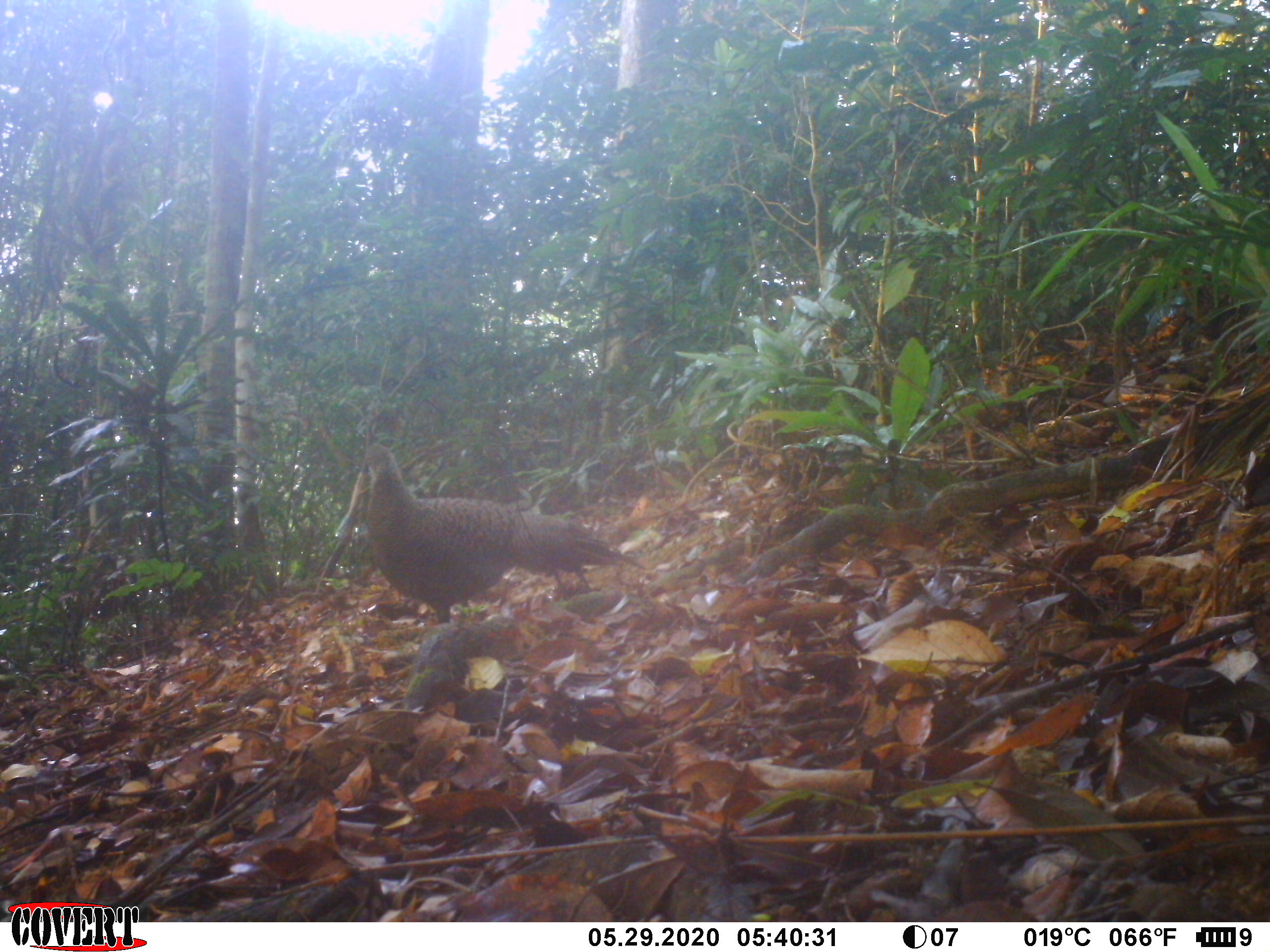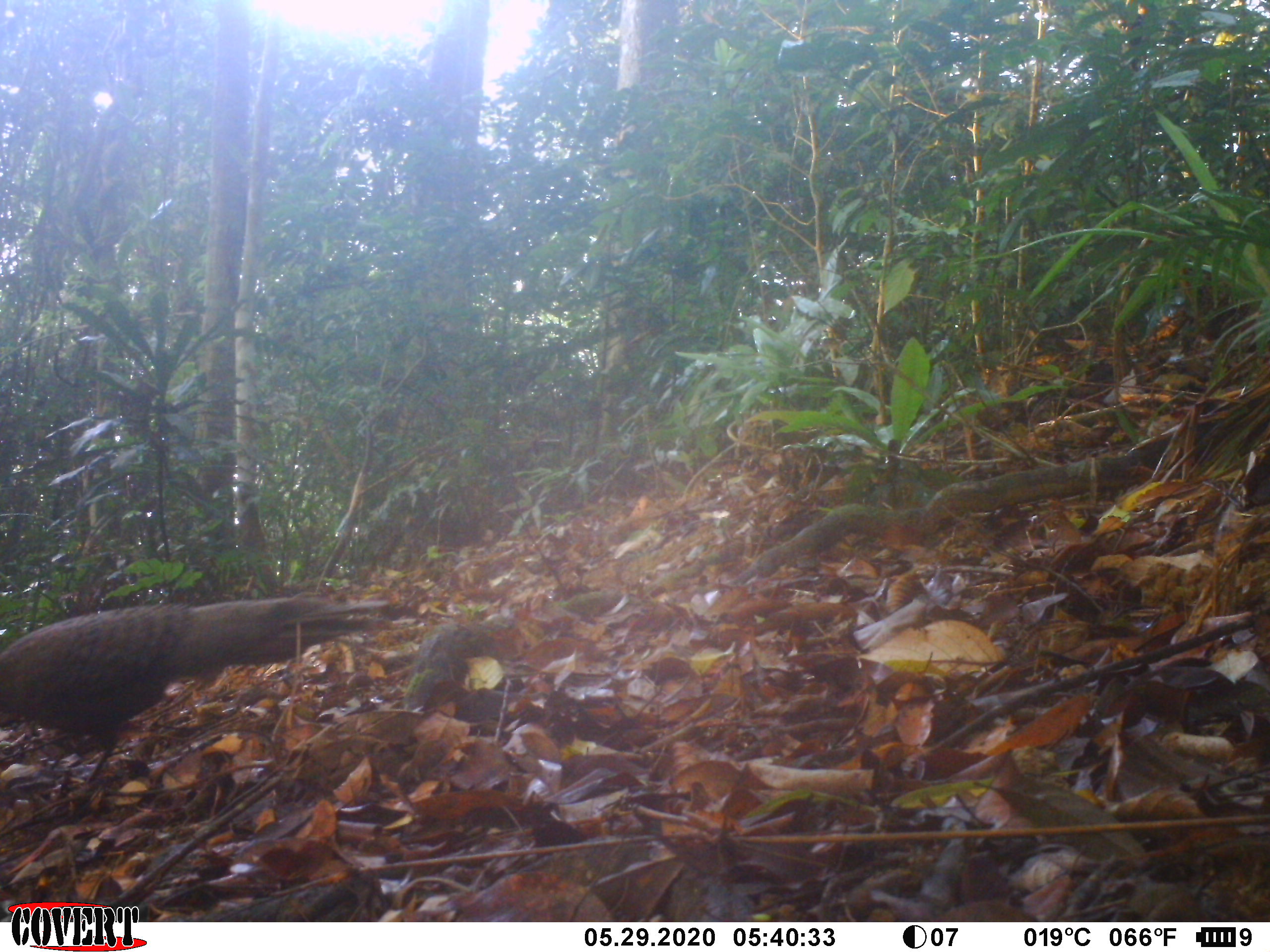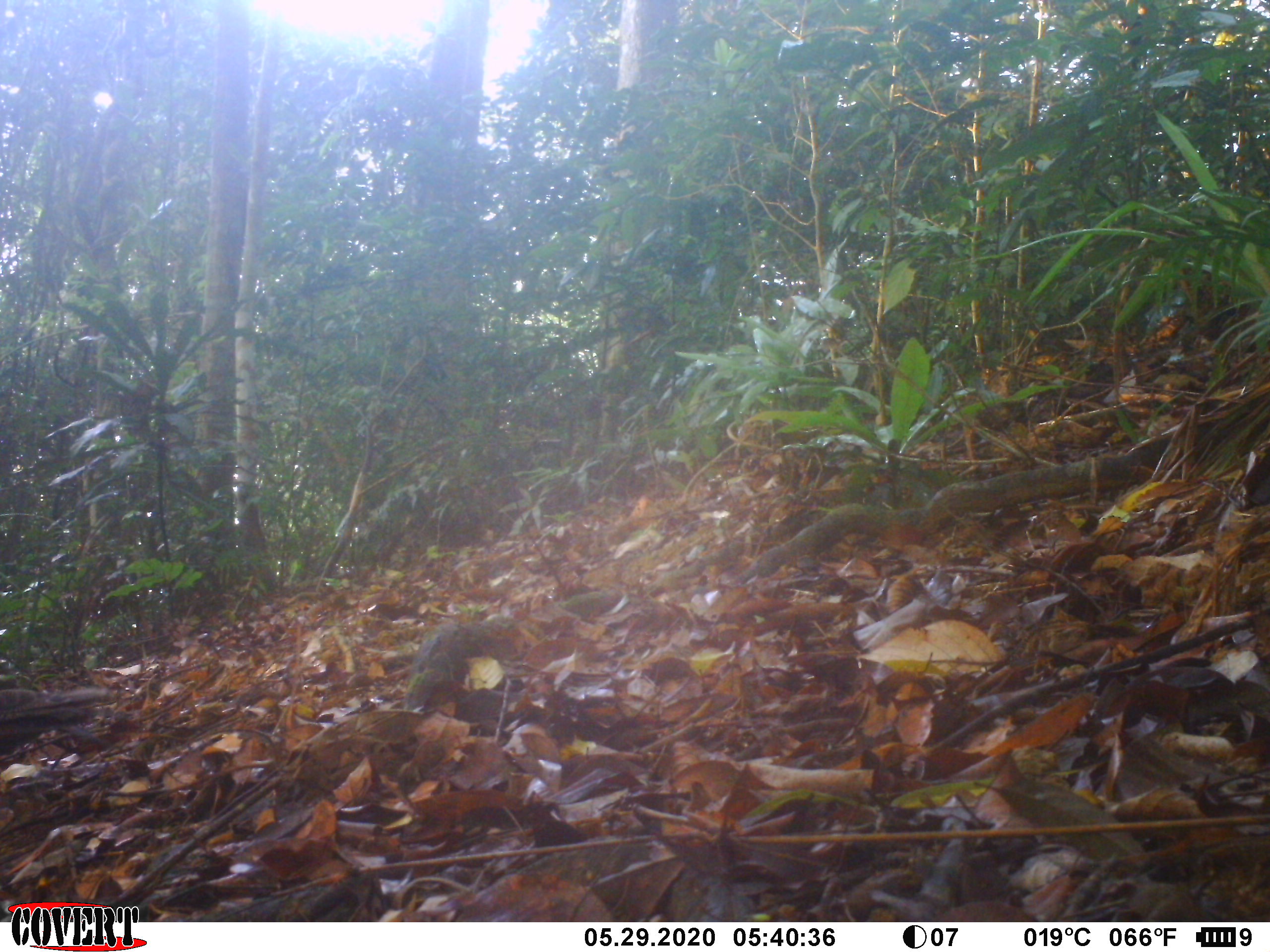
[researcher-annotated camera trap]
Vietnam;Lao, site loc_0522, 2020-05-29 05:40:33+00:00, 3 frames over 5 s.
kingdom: Animalia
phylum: Chordata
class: Aves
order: Galliformes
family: Phasianidae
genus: Polyplectron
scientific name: Polyplectron bicalcaratum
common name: gray peacock-pheasant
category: grey peacock pheasant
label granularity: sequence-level